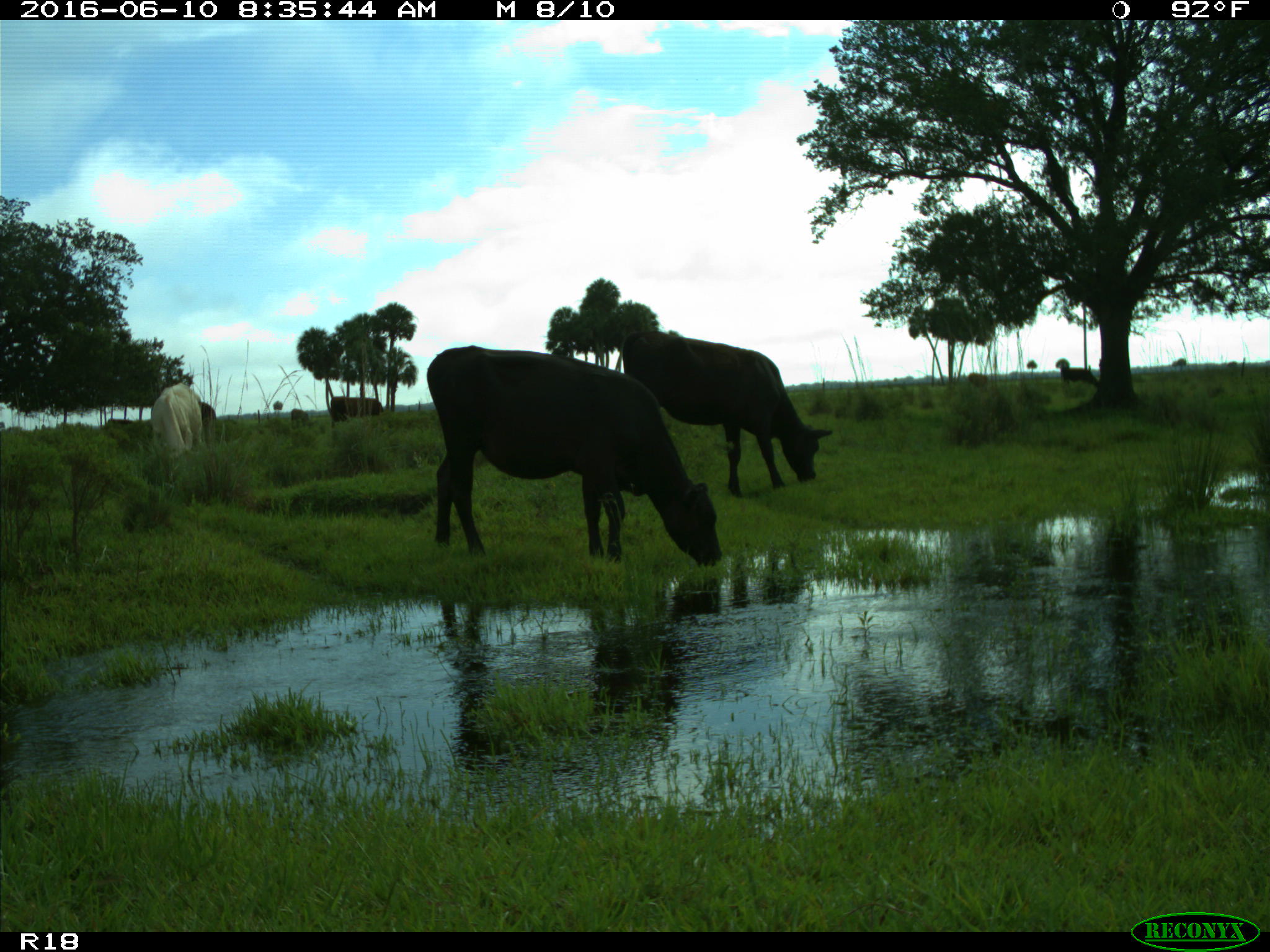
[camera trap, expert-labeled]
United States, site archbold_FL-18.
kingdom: Animalia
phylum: Chordata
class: Mammalia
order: Artiodactyla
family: Bovidae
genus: Bos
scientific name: Bos taurus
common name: domestic cow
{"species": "Bos taurus (domestic cow)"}